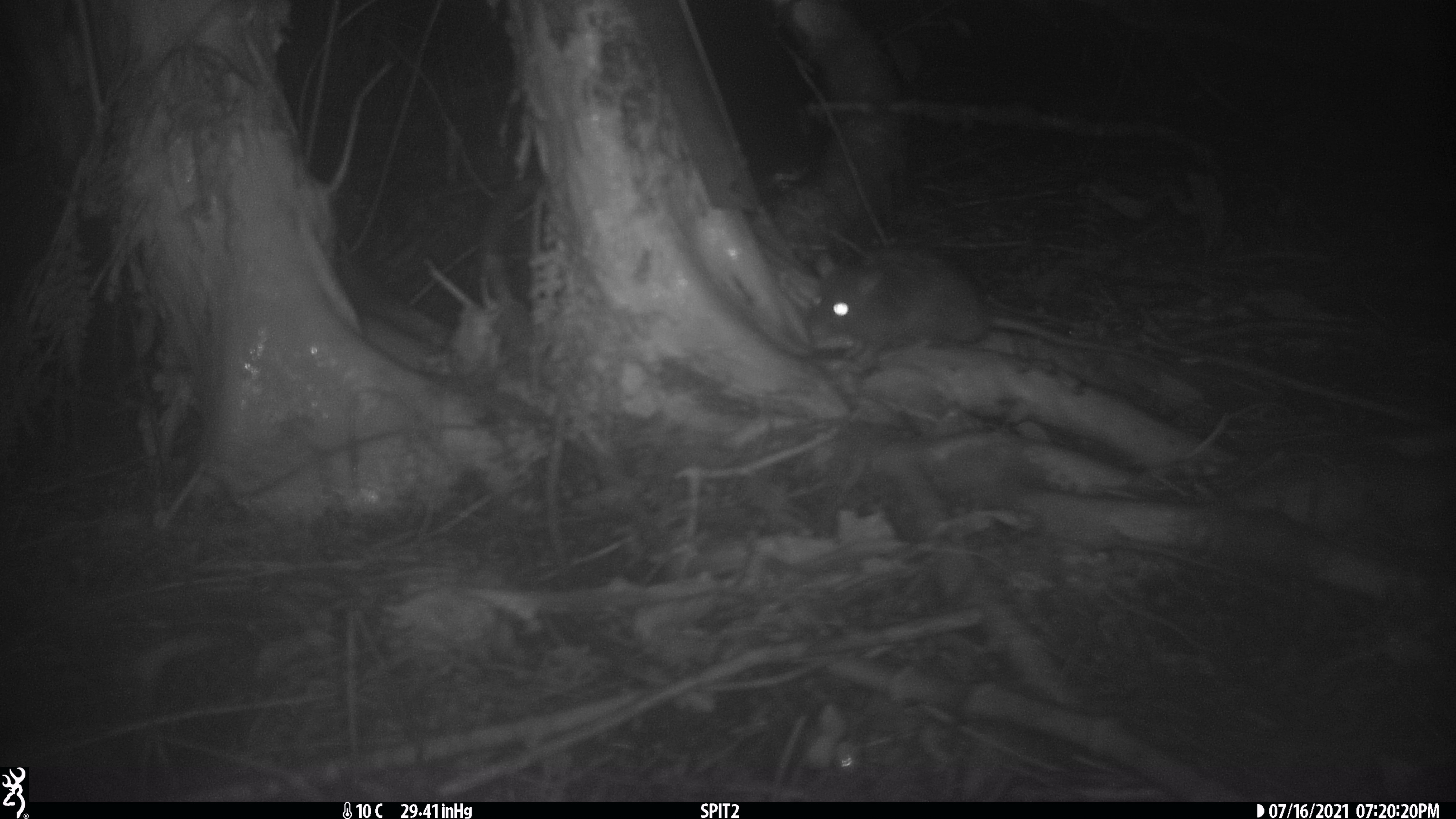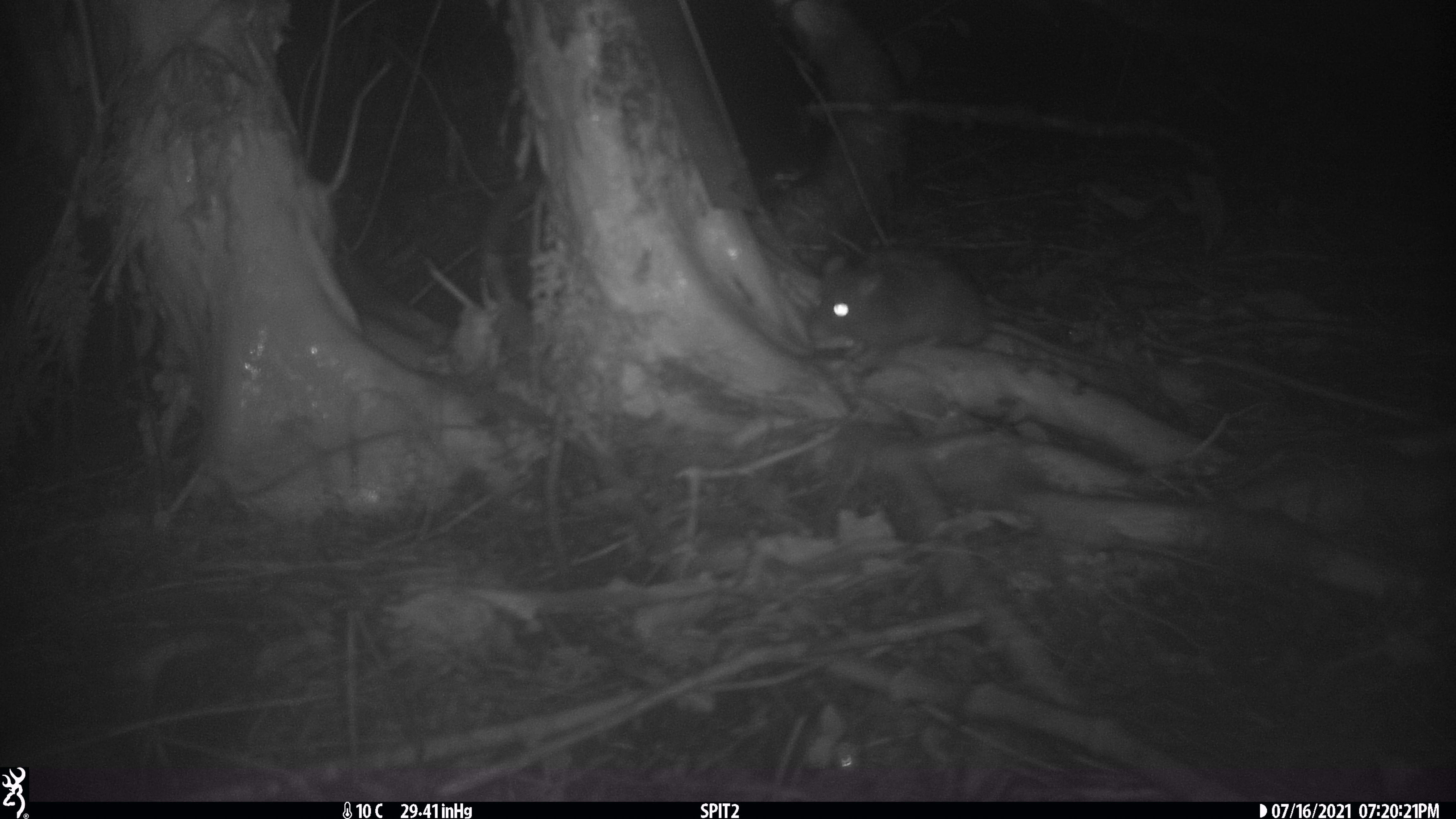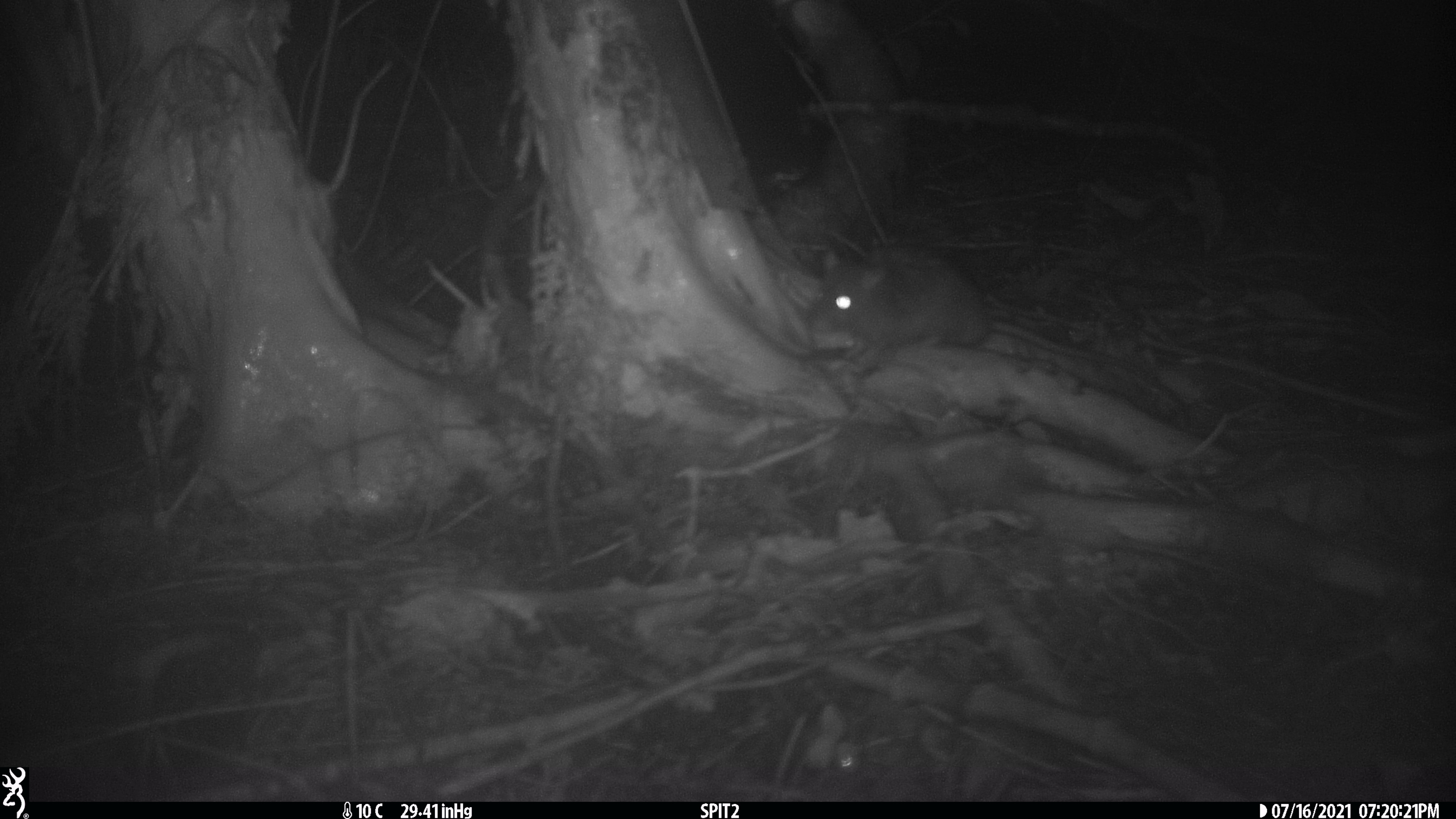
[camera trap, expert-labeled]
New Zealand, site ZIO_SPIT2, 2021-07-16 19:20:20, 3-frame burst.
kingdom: Animalia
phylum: Chordata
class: Mammalia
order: Rodentia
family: Muridae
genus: Rattus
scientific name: Rattus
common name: rat